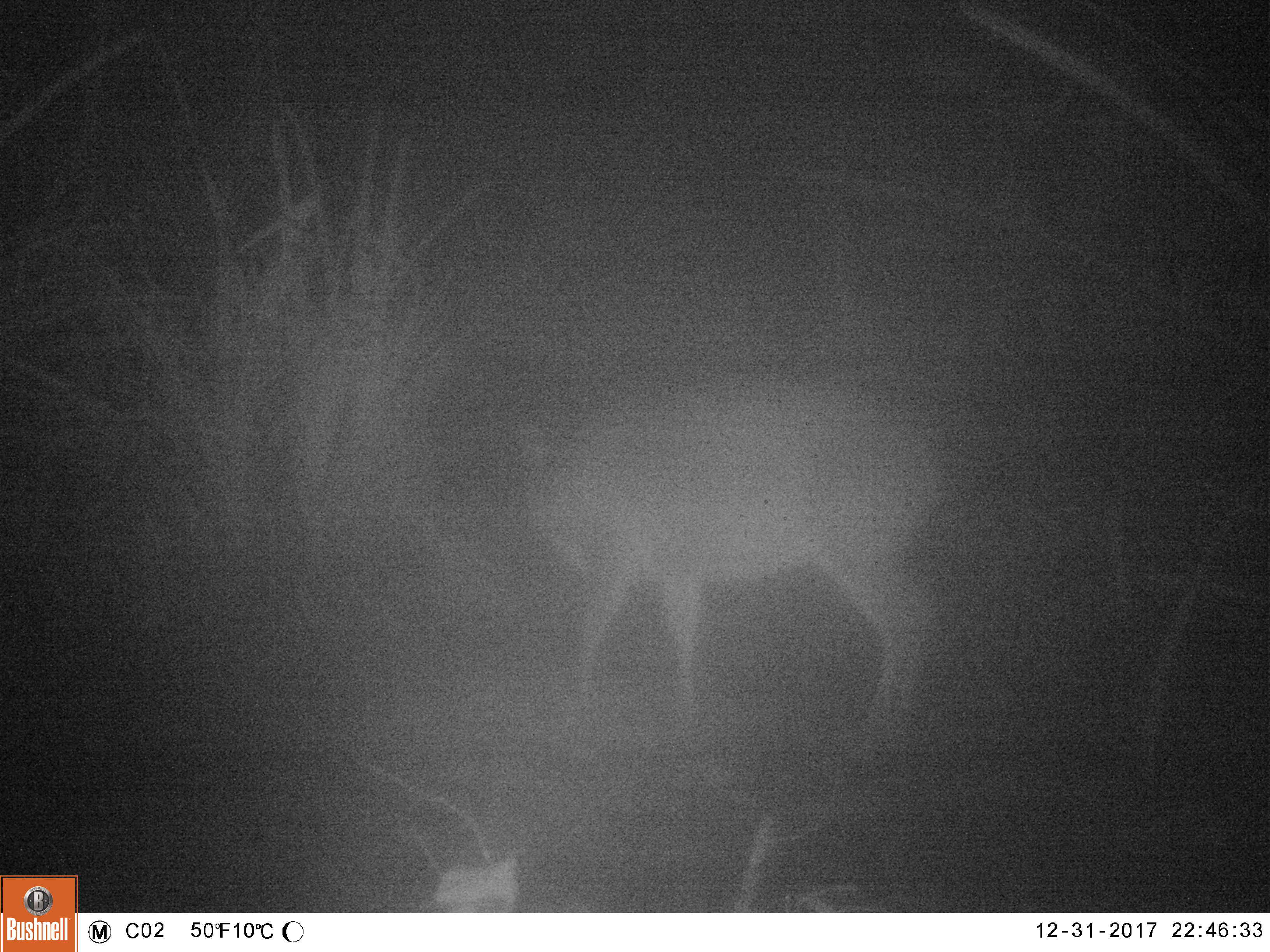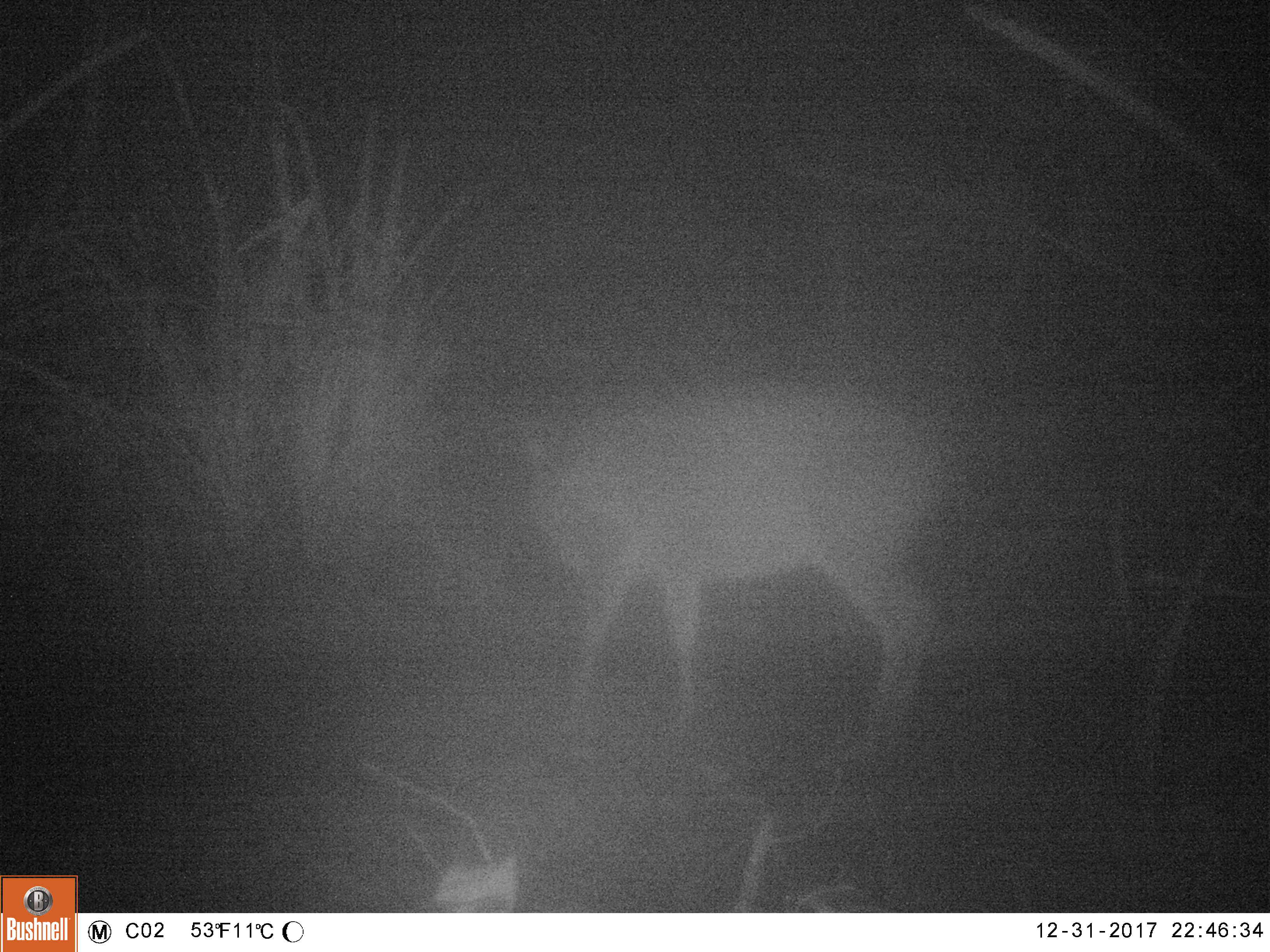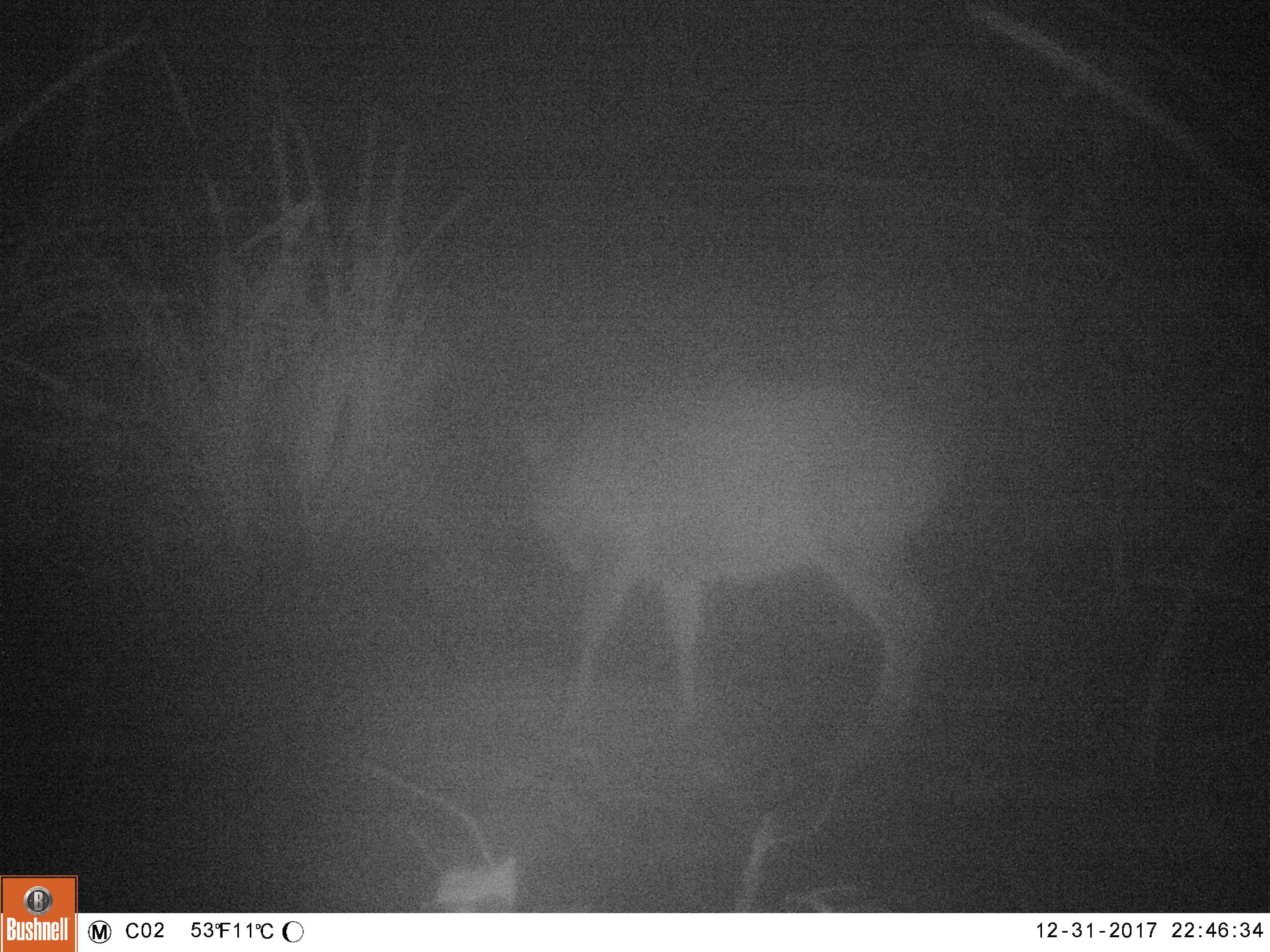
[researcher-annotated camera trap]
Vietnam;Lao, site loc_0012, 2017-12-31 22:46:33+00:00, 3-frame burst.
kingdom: Animalia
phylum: Chordata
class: Mammalia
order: Artiodactyla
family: Cervidae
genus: Muntiacus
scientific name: Muntiacus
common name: muntjacs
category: unidentified muntjac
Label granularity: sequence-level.